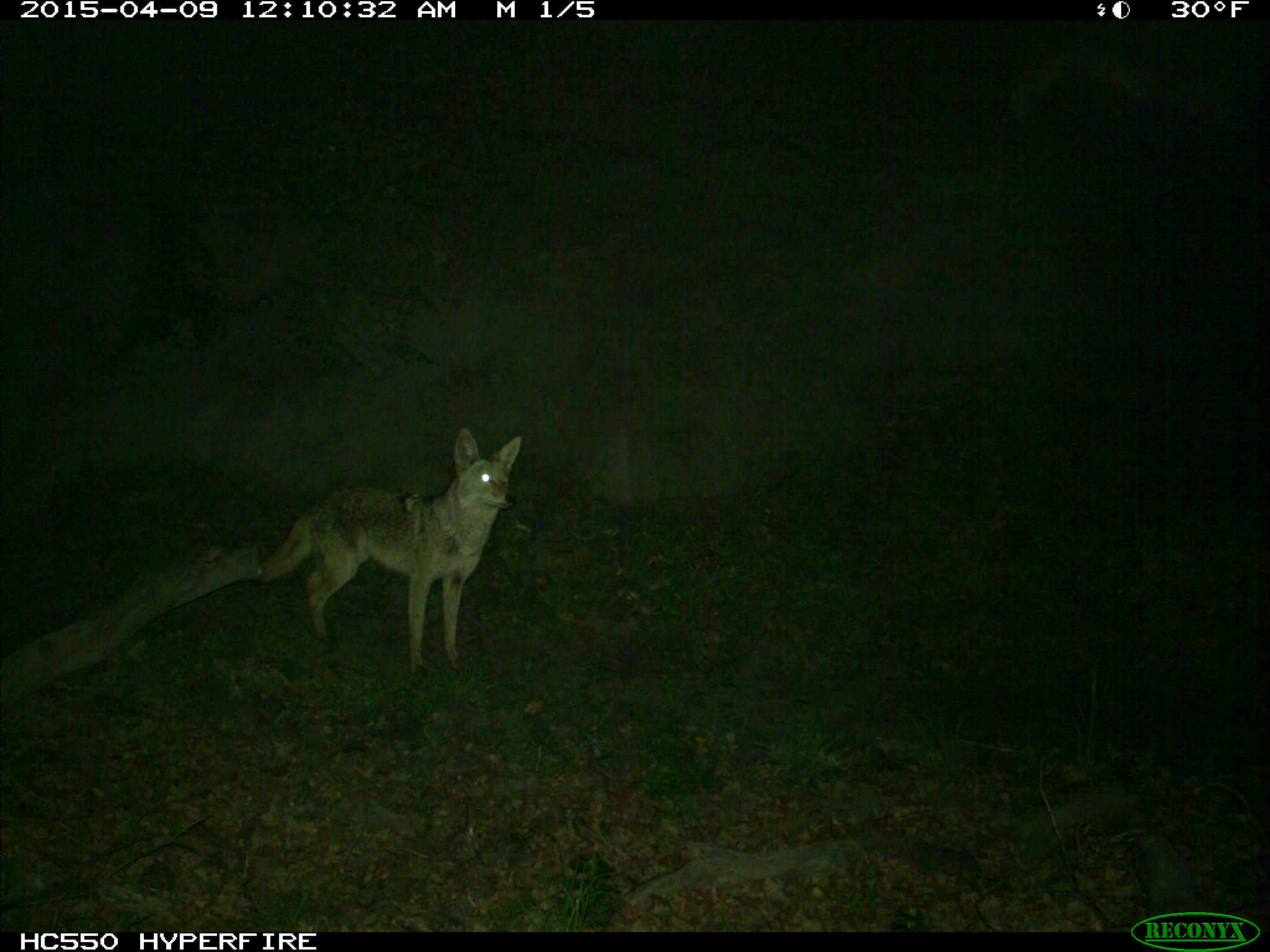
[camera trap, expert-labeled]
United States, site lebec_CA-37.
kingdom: Animalia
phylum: Chordata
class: Mammalia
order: Carnivora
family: Canidae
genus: Canis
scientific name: Canis latrans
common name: coyote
Canis latrans (coyote).